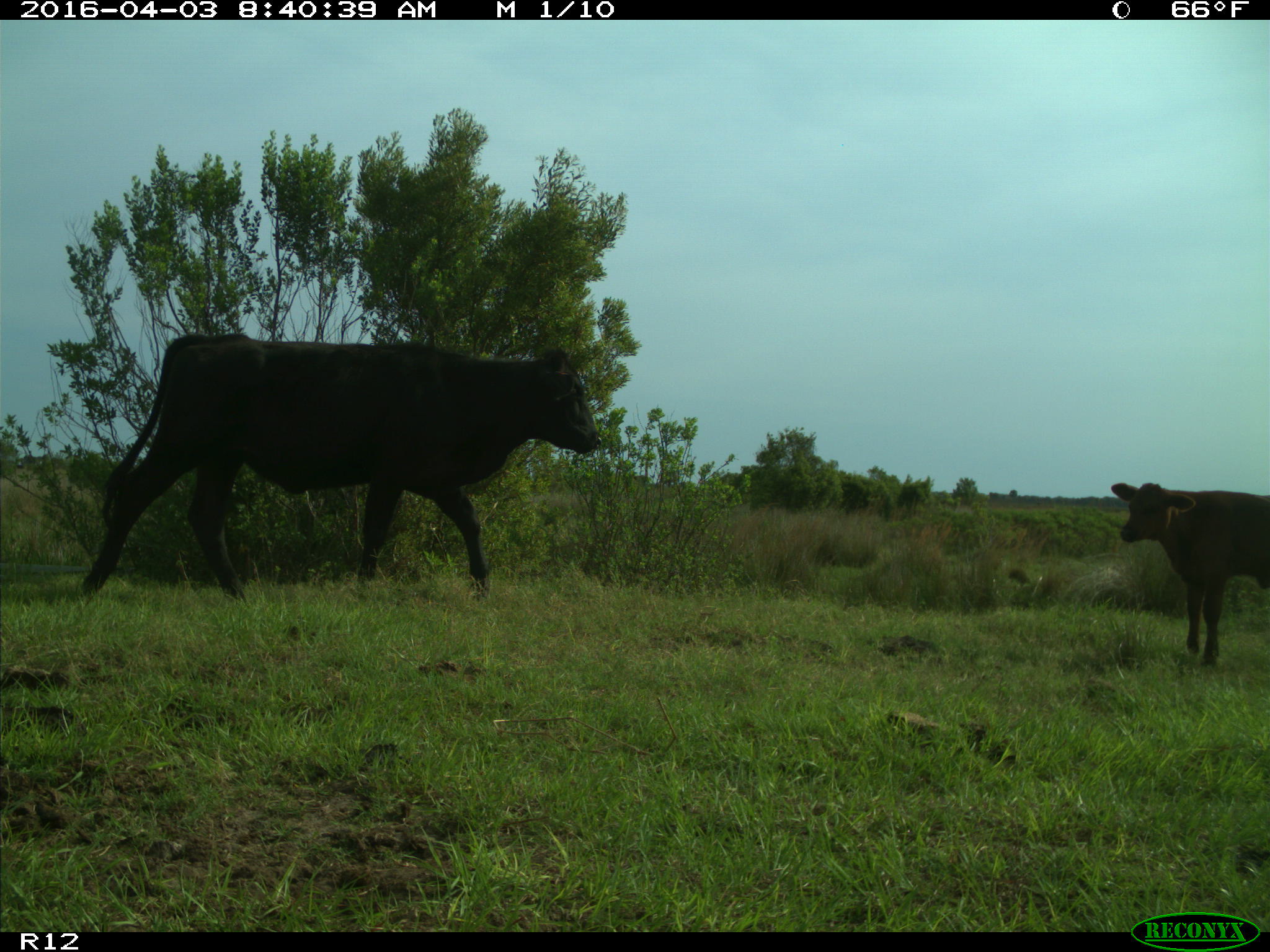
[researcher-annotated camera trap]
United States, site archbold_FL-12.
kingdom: Animalia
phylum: Chordata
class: Mammalia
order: Artiodactyla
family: Bovidae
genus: Bos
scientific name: Bos taurus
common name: domestic cow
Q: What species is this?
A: Bos taurus (domestic cow).